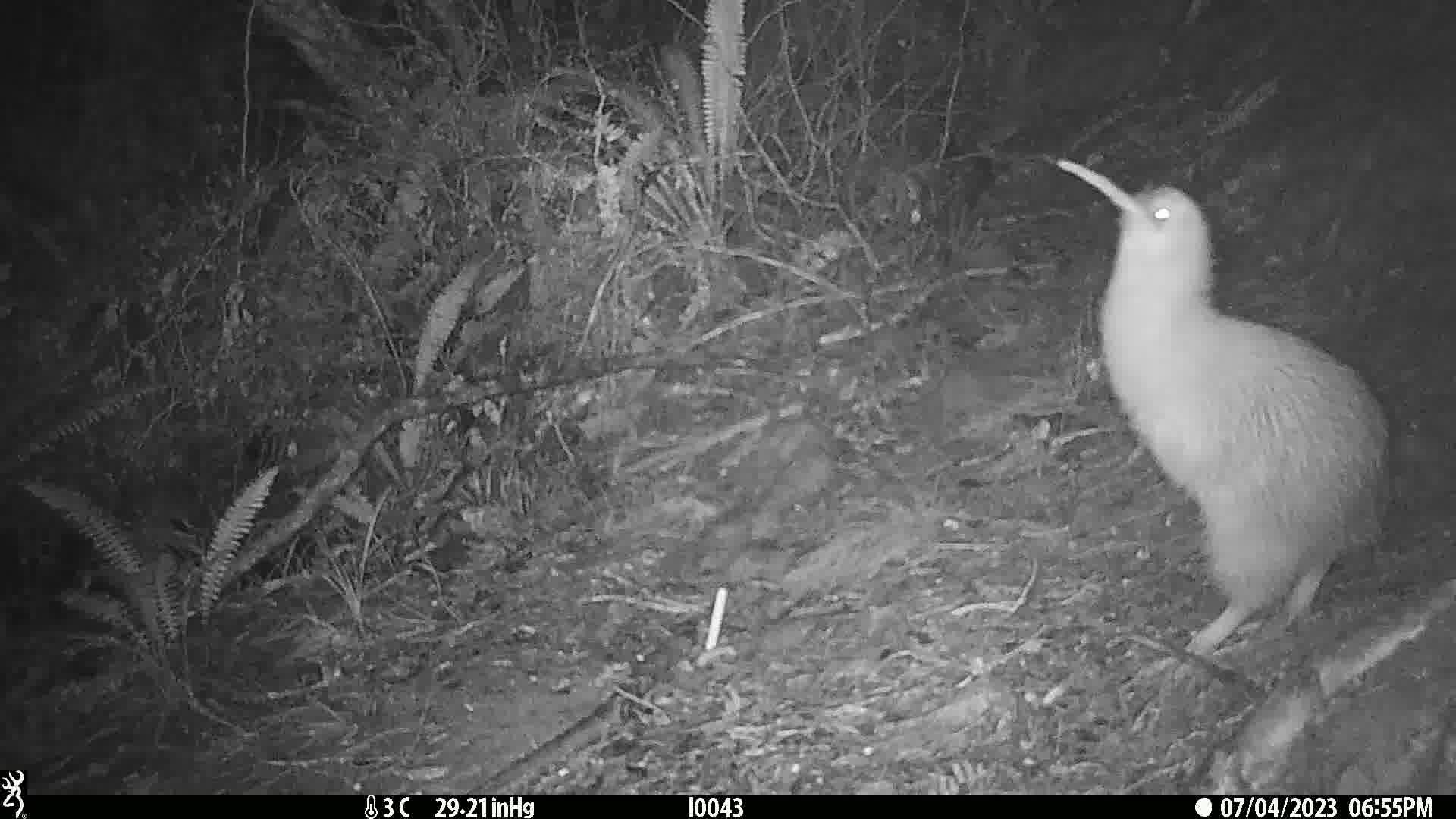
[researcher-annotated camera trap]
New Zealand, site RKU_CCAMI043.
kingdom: Animalia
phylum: Chordata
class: Aves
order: Apterygiformes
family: Apterygidae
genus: Apteryx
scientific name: Apteryx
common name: kiwi